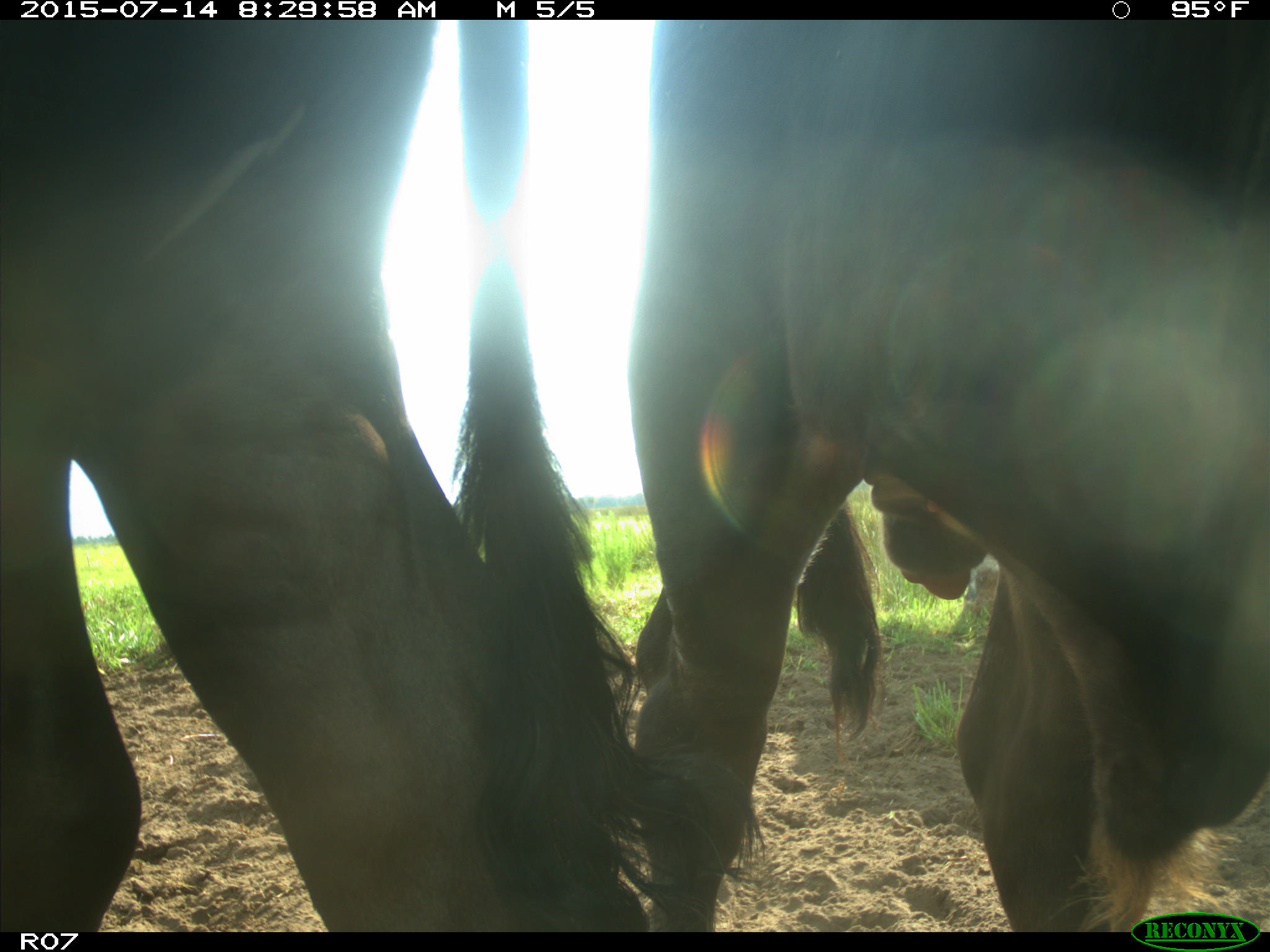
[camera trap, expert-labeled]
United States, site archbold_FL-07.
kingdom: Animalia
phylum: Chordata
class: Mammalia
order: Artiodactyla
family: Bovidae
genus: Bos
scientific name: Bos taurus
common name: domestic cow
Bos taurus (domestic cow).